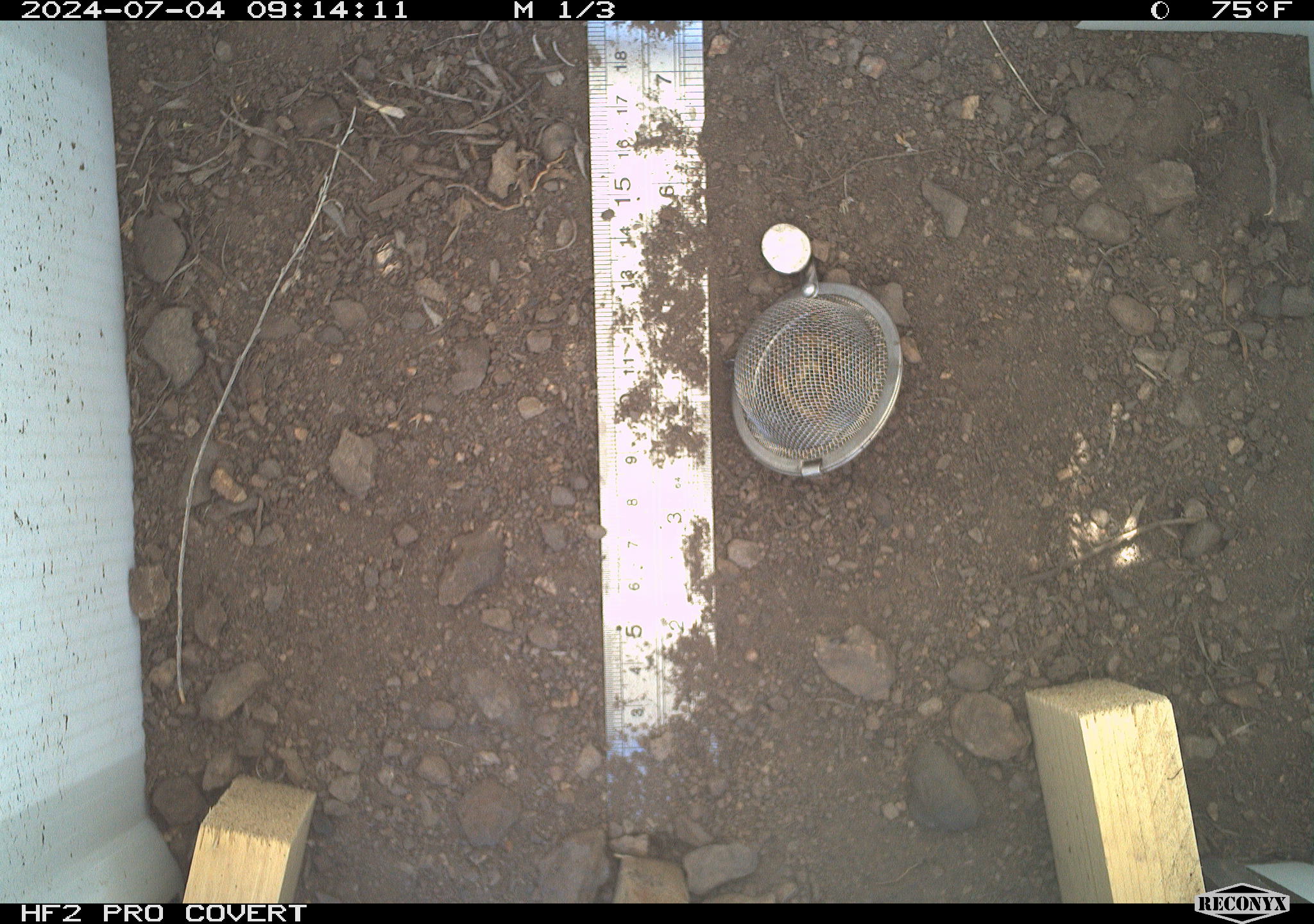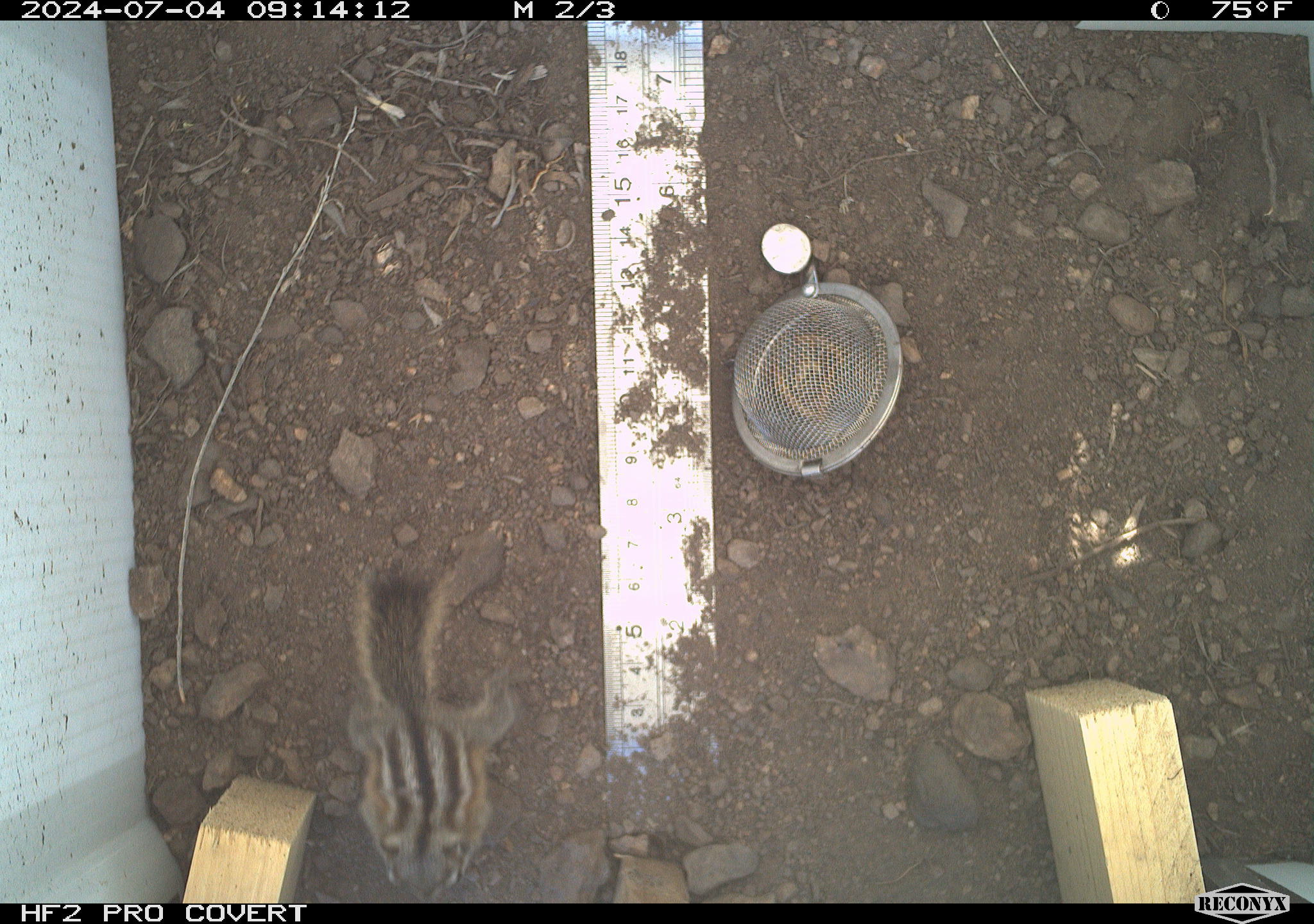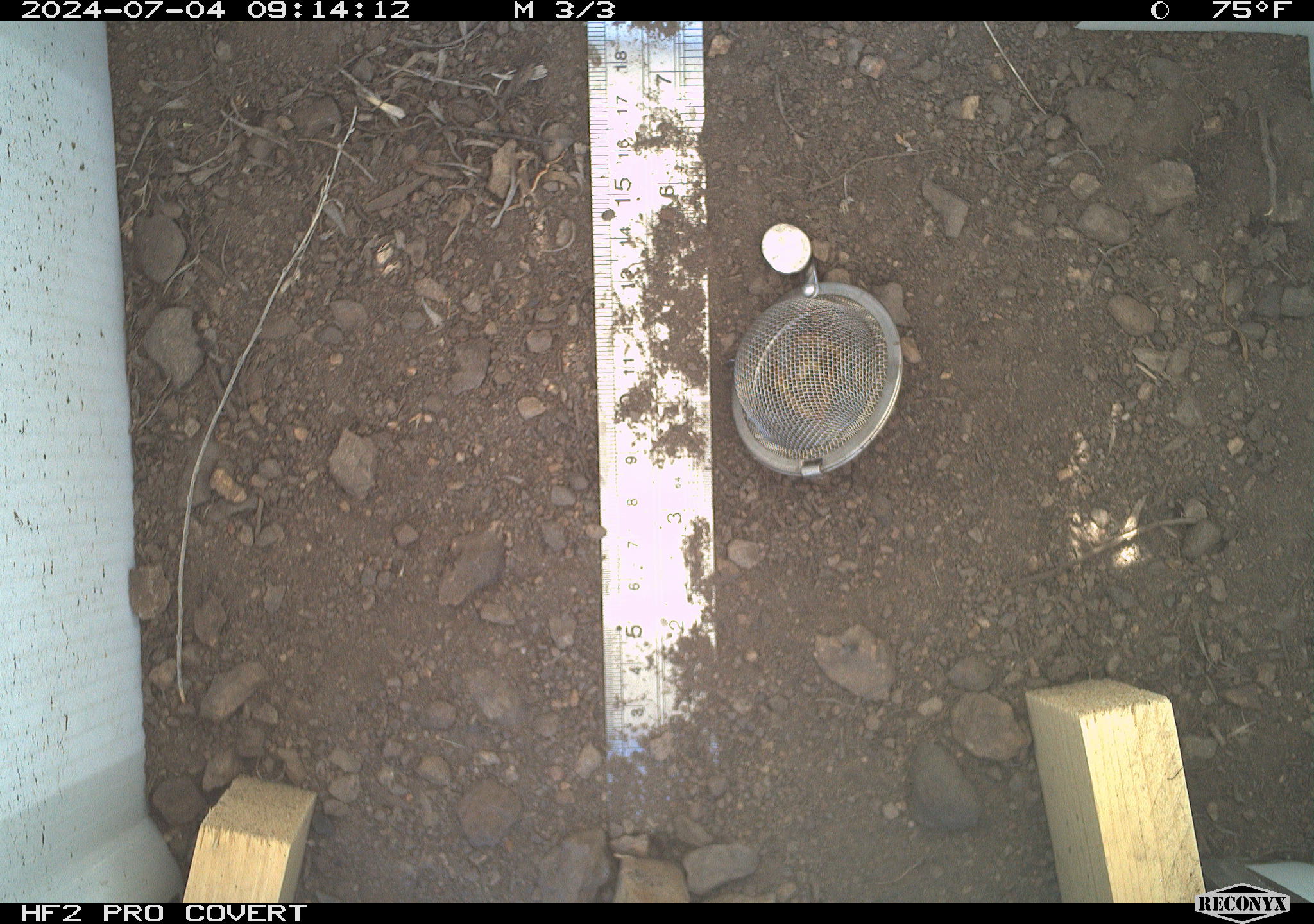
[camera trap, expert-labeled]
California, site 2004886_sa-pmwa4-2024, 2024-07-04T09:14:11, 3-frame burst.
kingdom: Animalia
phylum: Chordata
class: Mammalia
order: Rodentia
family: Sciuridae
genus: Neotamias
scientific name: Neotamias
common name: western chipmunks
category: neotamias species